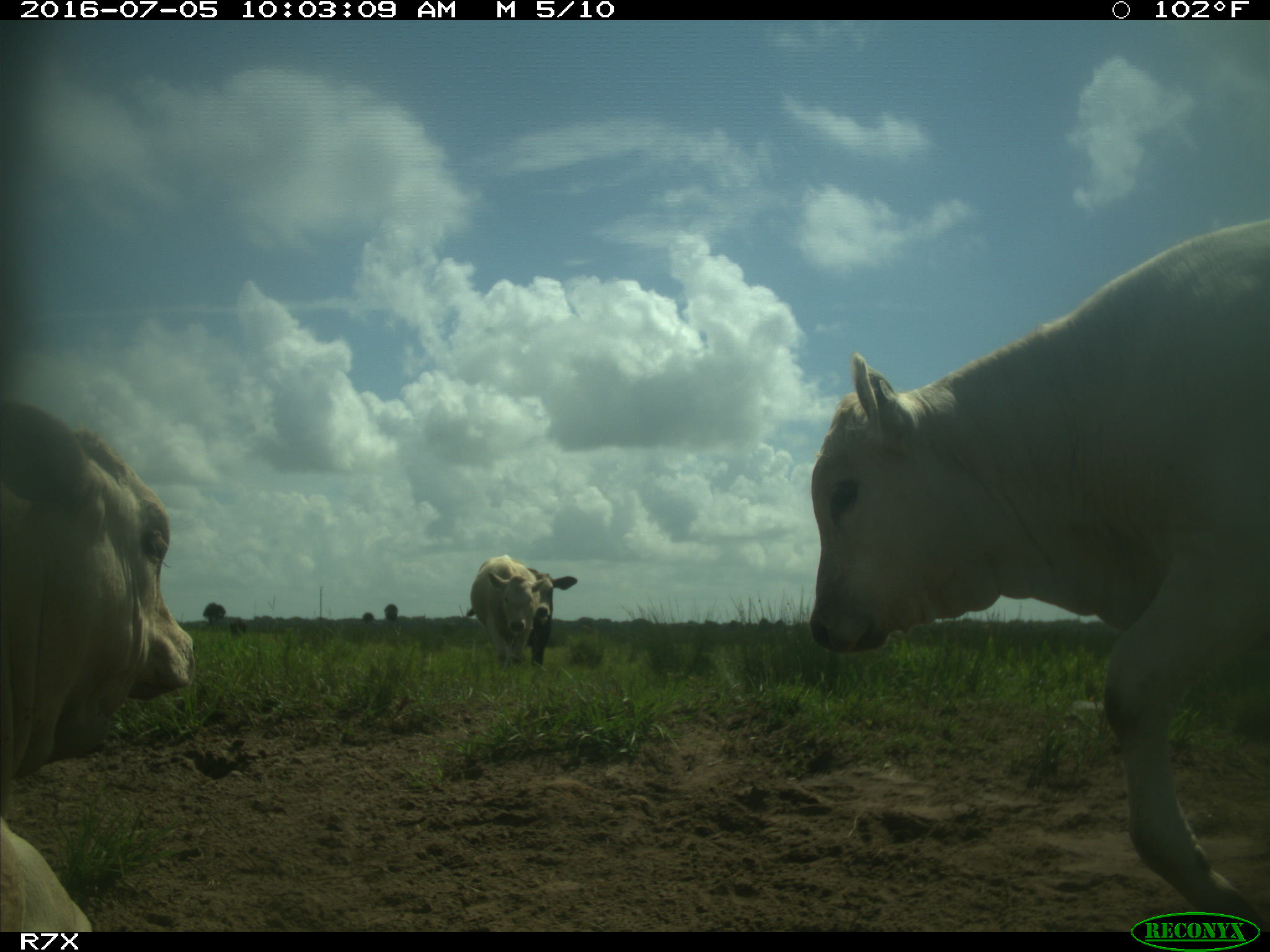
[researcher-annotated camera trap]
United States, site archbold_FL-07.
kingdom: Animalia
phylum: Chordata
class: Mammalia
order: Artiodactyla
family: Bovidae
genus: Bos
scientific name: Bos taurus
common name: domestic cow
Bos taurus (domestic cow).